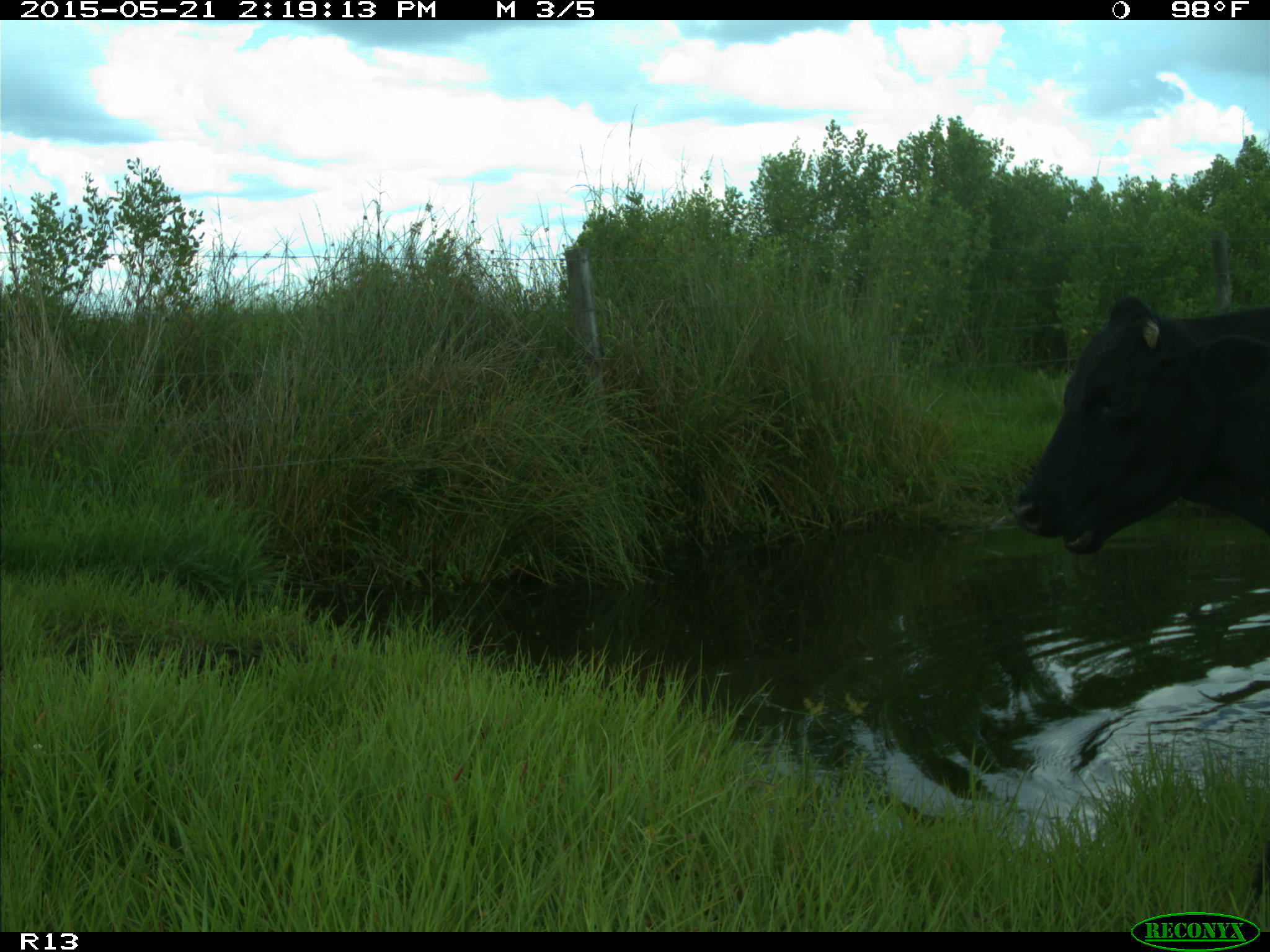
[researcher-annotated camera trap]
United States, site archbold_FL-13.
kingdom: Animalia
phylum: Chordata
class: Mammalia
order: Artiodactyla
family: Bovidae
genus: Bos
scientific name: Bos taurus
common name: domestic cow